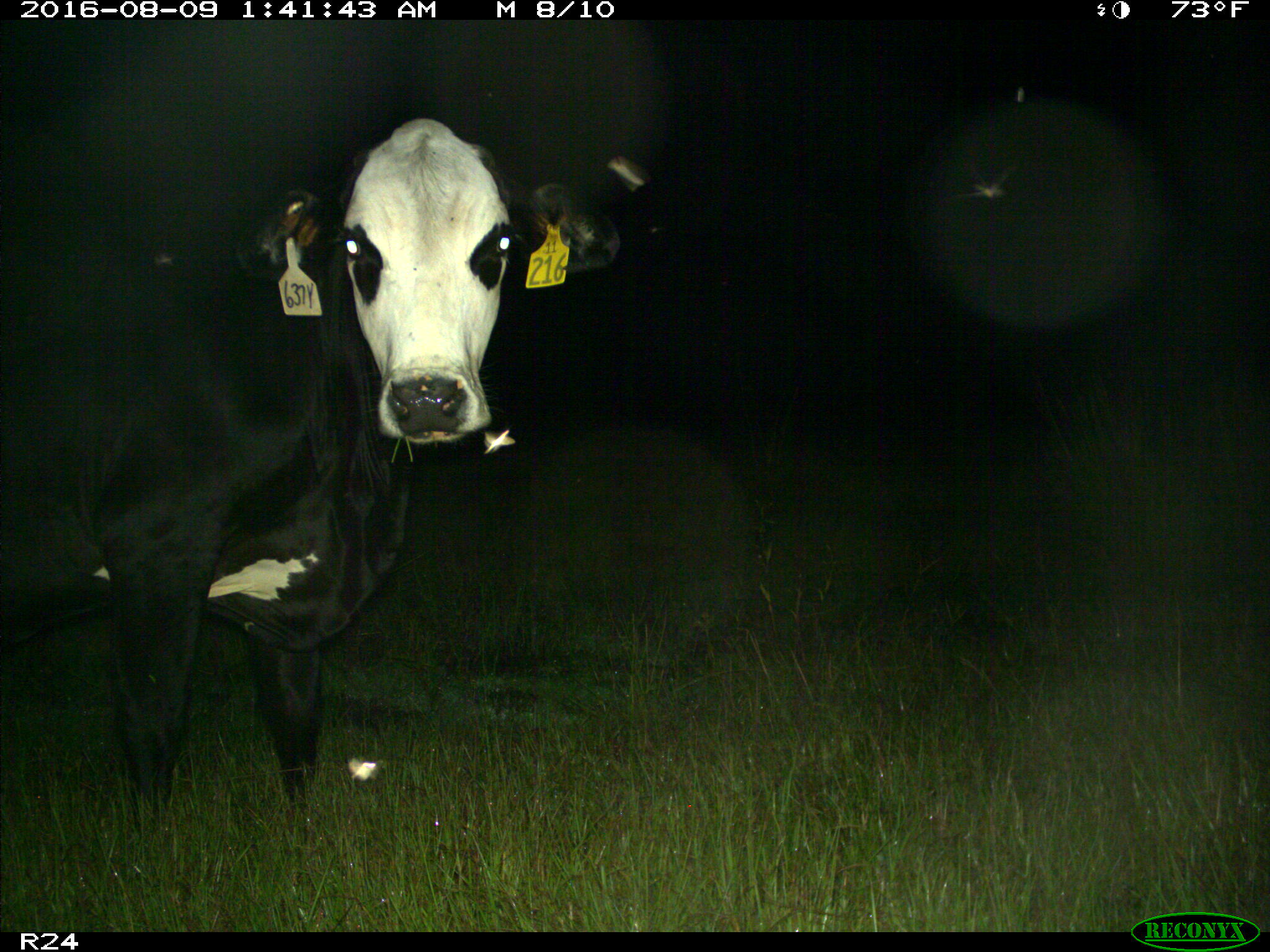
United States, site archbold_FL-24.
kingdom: Animalia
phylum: Chordata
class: Mammalia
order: Artiodactyla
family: Bovidae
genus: Bos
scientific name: Bos taurus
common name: domestic cow